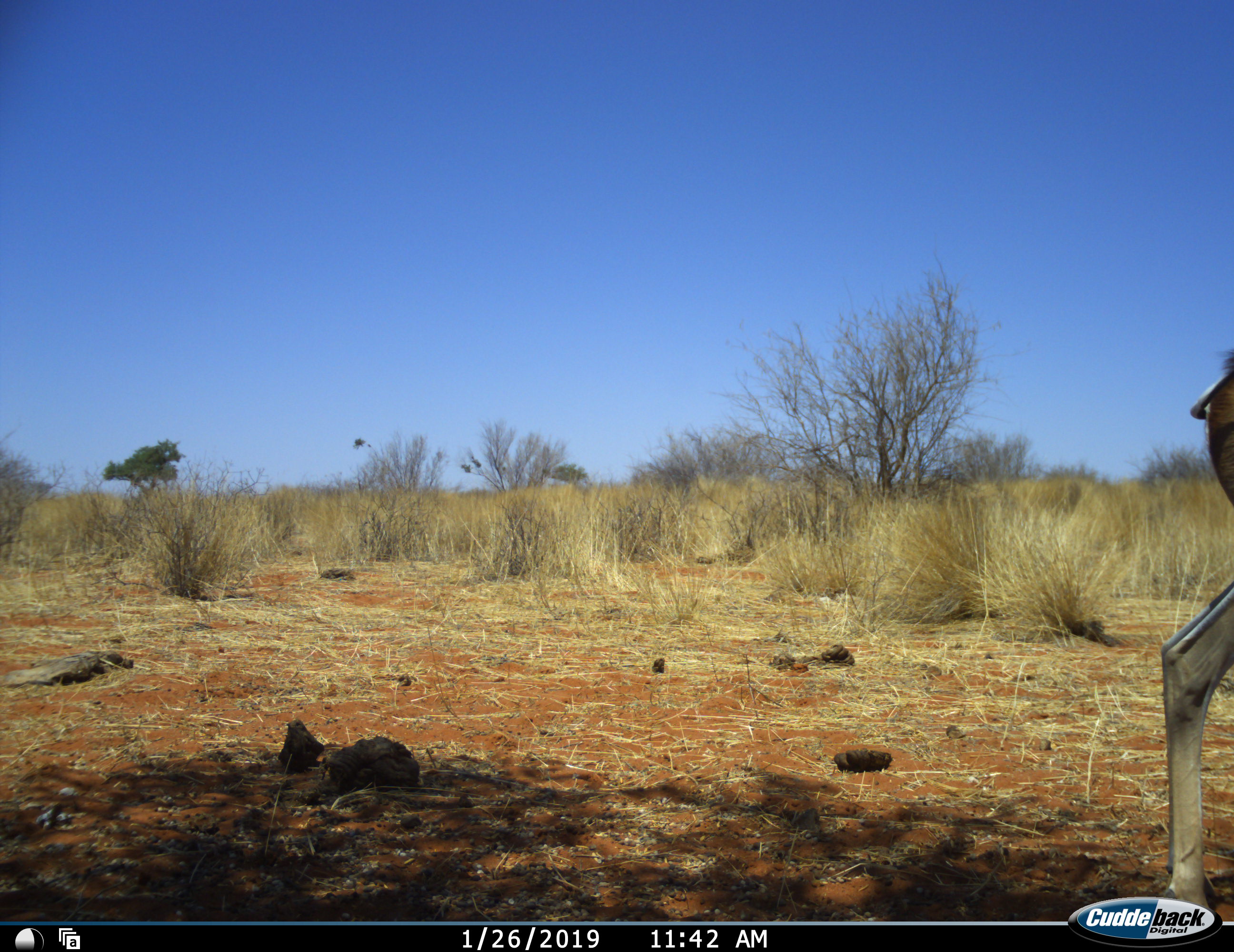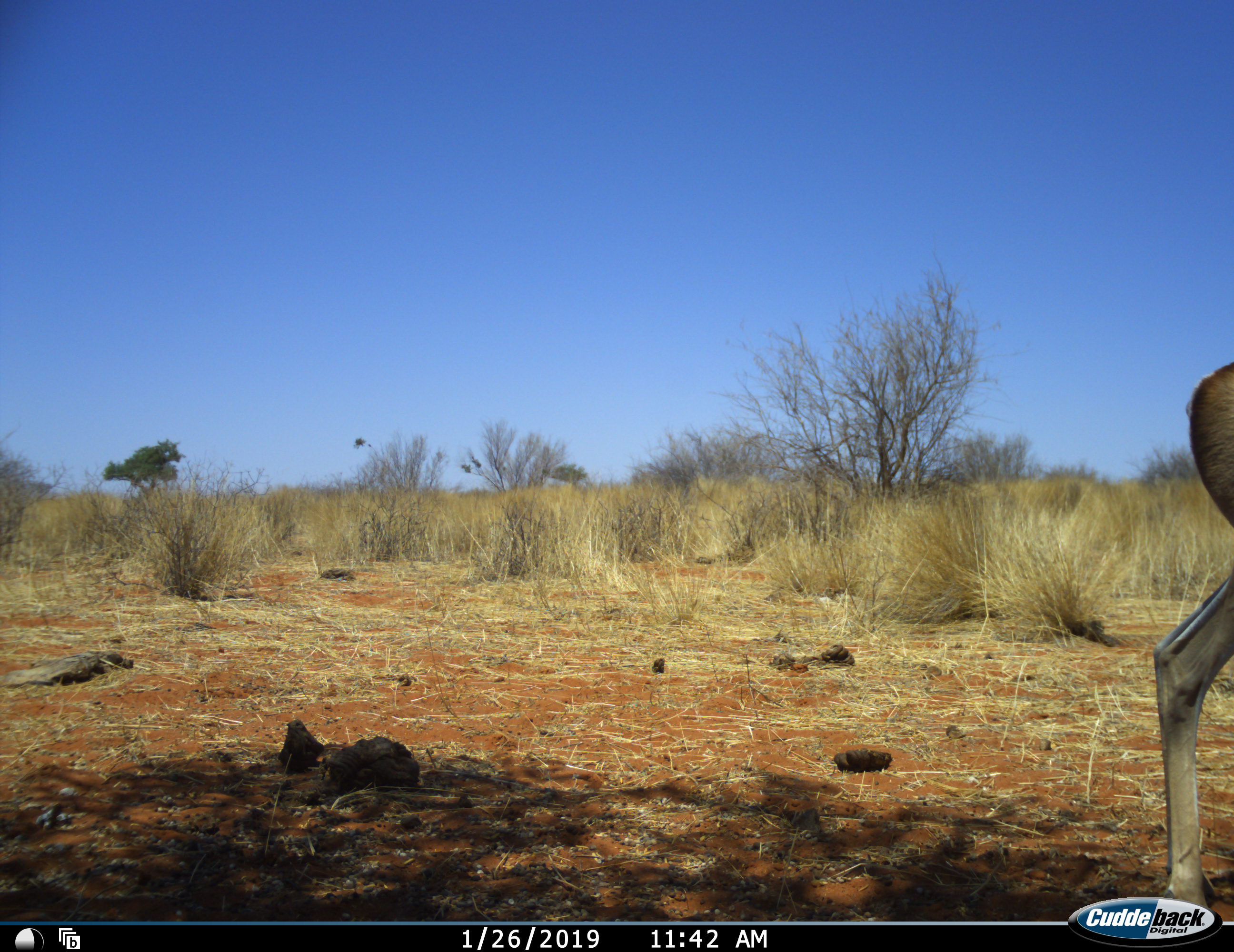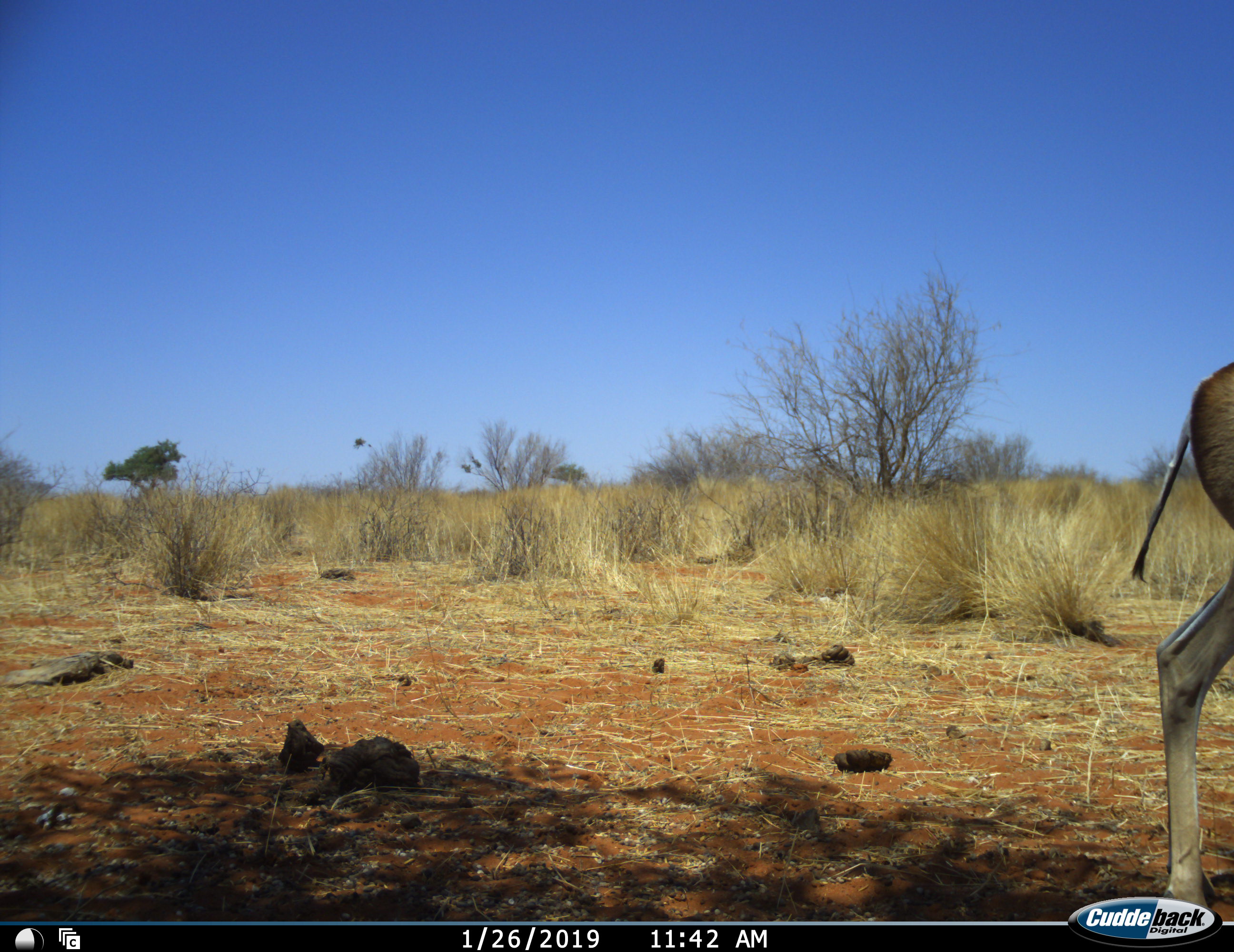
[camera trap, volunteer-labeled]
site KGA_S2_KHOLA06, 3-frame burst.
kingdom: Animalia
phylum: Chordata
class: Mammalia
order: Artiodactyla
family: Bovidae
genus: Antidorcas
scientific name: Antidorcas marsupialis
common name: springbok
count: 1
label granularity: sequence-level